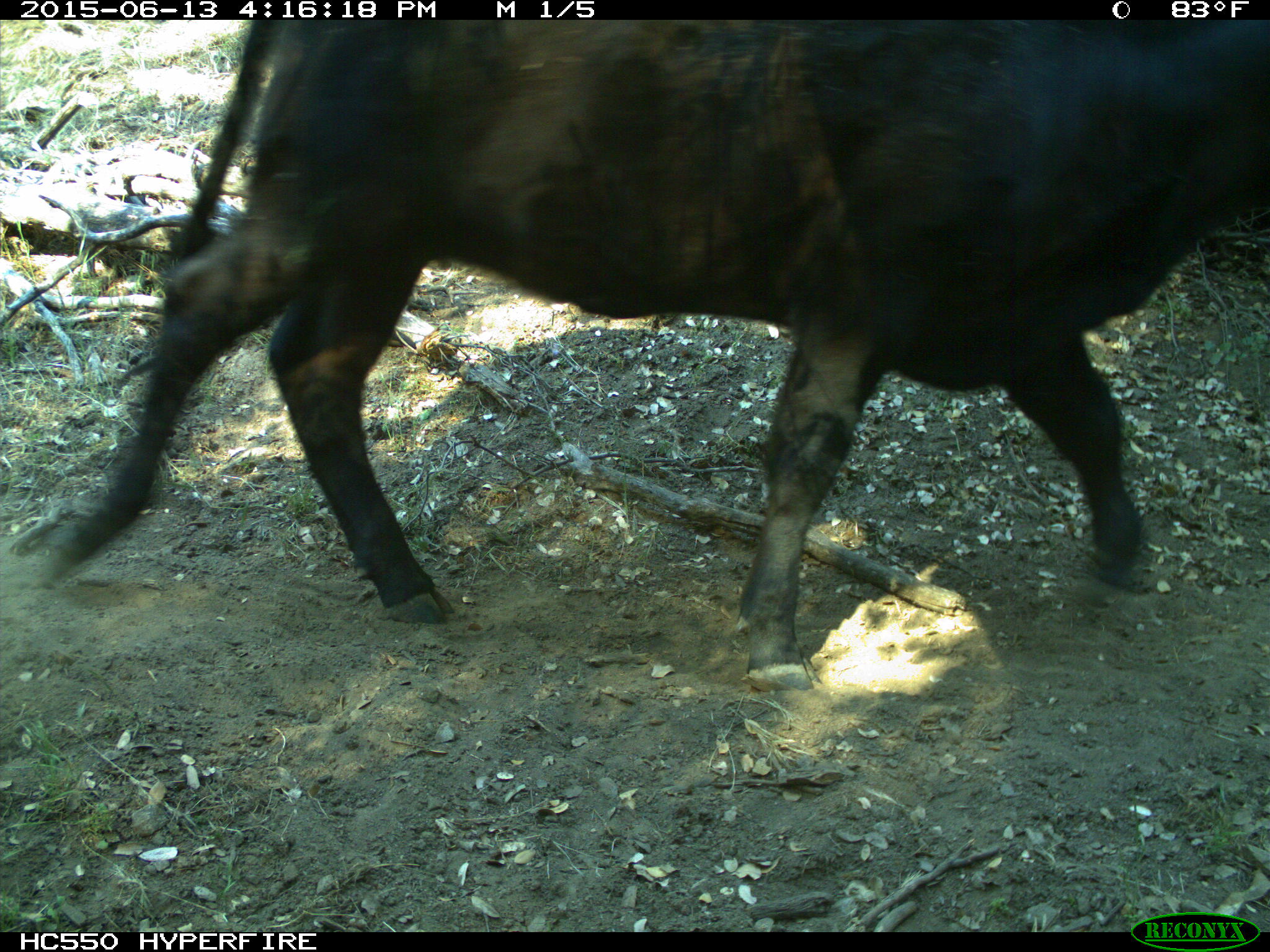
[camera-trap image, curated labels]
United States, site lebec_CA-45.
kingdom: Animalia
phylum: Chordata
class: Mammalia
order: Artiodactyla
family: Bovidae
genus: Bos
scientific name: Bos taurus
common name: domestic cow